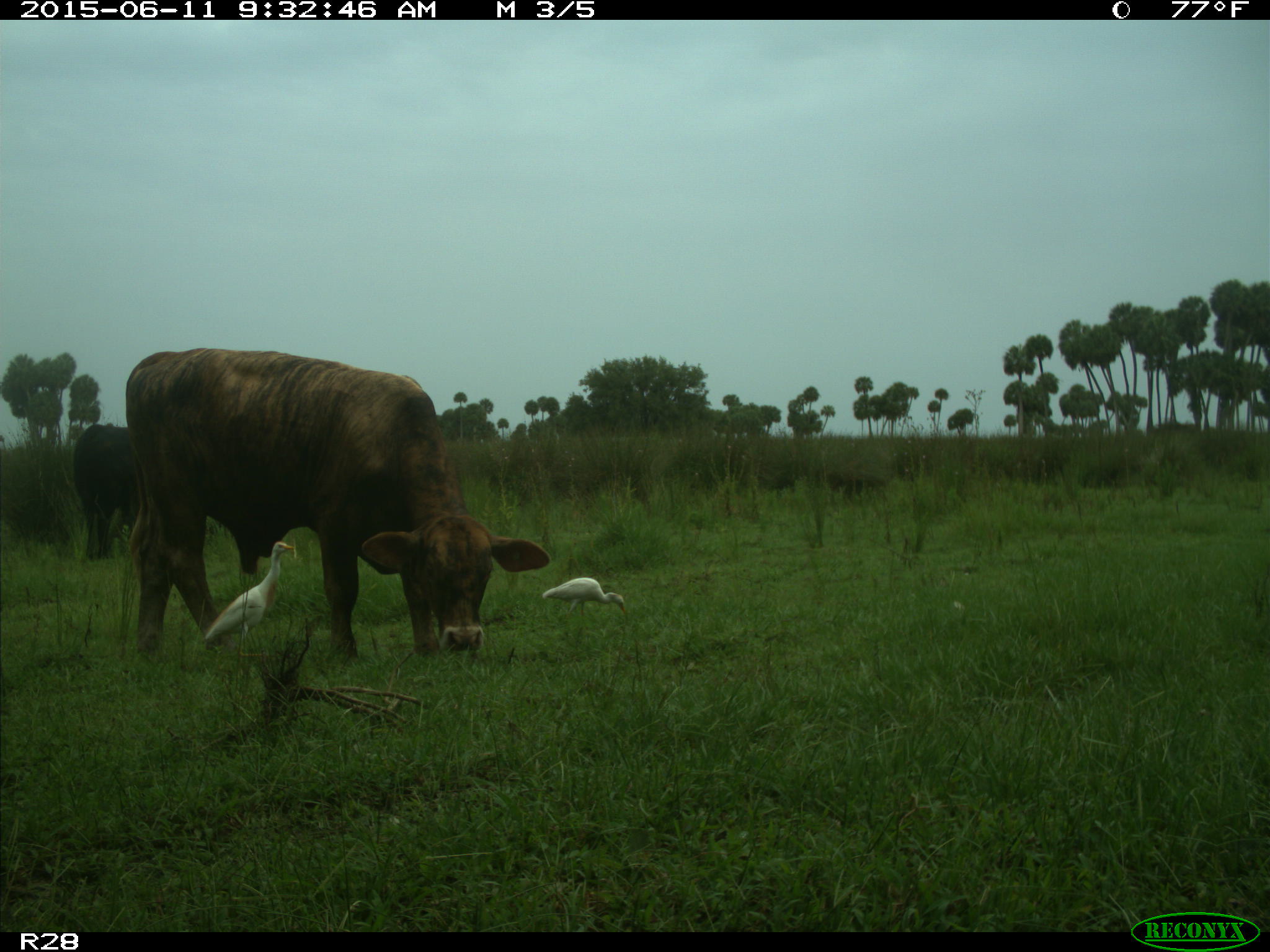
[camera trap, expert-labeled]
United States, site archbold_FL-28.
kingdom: Animalia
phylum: Chordata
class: Mammalia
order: Artiodactyla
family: Bovidae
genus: Bos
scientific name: Bos taurus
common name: domestic cow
Bos taurus (domestic cow).